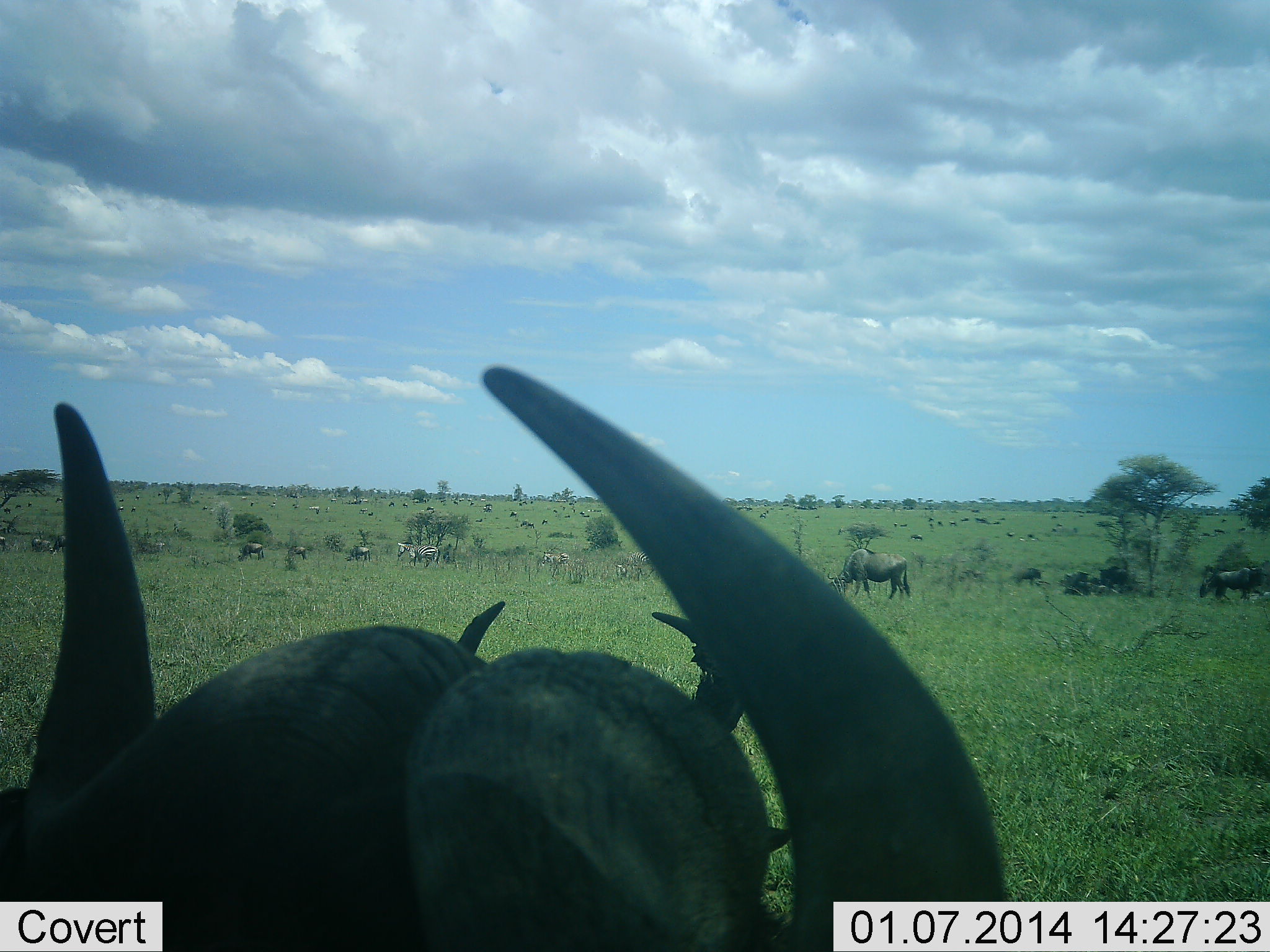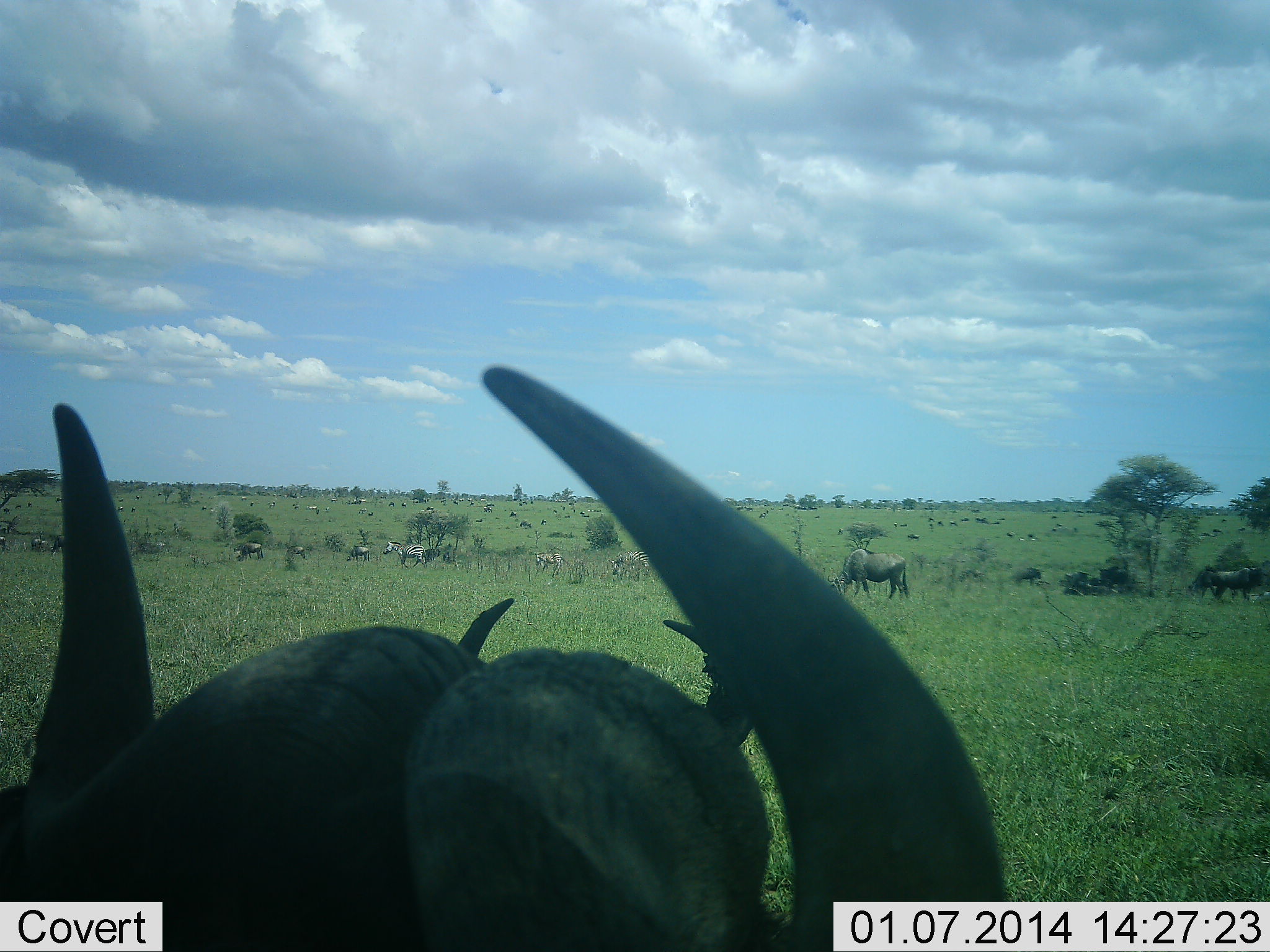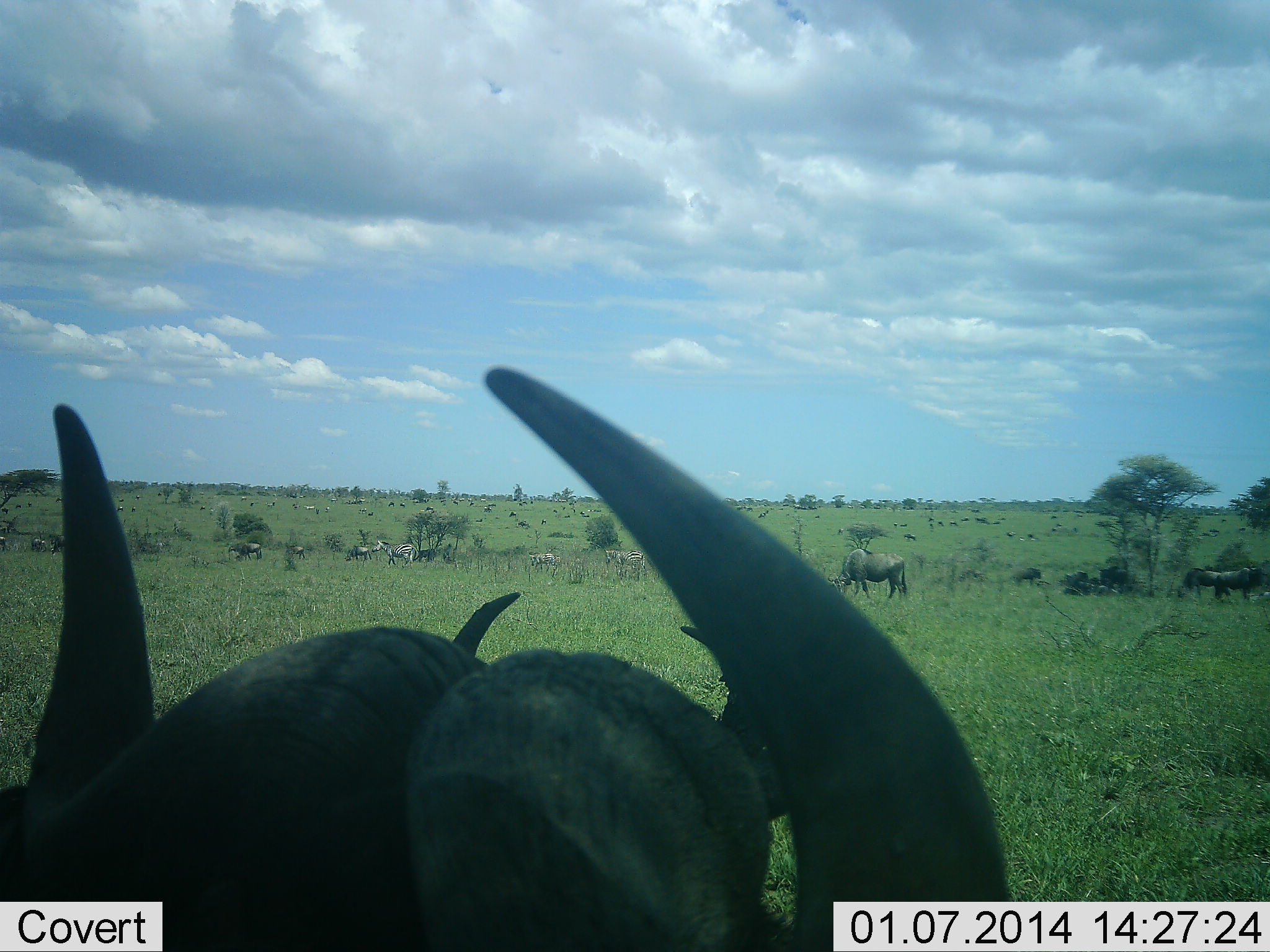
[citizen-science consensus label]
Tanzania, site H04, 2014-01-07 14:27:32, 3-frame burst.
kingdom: Animalia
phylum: Chordata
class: Mammalia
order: Artiodactyla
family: Bovidae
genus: Connochaetes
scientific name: Connochaetes taurinus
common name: blue wildebeest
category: wildebeest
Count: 11-50.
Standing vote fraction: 45%.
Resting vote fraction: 25%.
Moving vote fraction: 40%.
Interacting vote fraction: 0%.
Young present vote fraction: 0%.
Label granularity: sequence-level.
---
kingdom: Animalia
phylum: Chordata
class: Mammalia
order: Perissodactyla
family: Equidae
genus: Equus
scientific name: Equus quagga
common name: plains zebra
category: zebra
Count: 4.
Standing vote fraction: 12%.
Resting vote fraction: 0%.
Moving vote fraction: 59%.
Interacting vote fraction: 0%.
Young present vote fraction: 6%.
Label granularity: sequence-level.